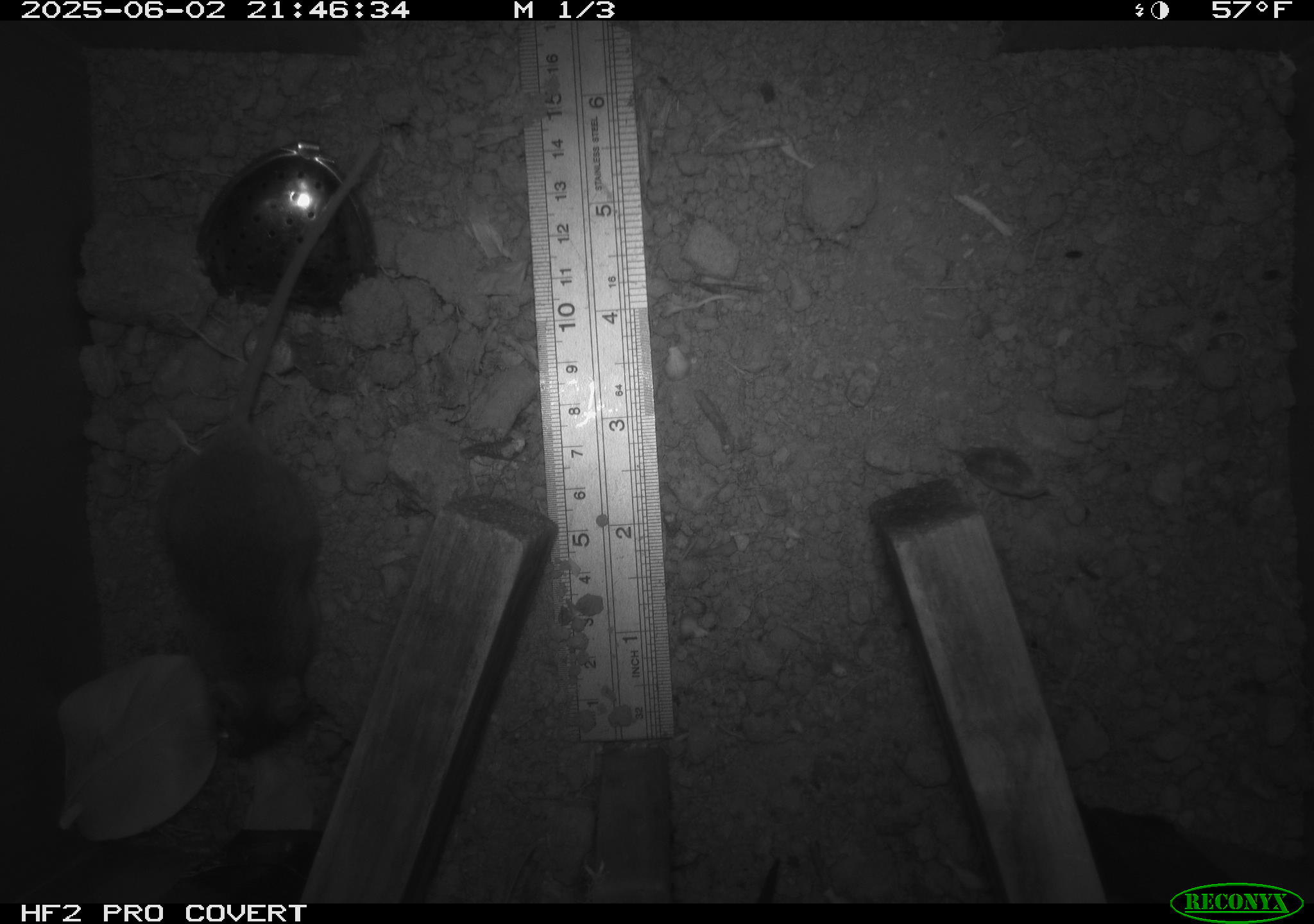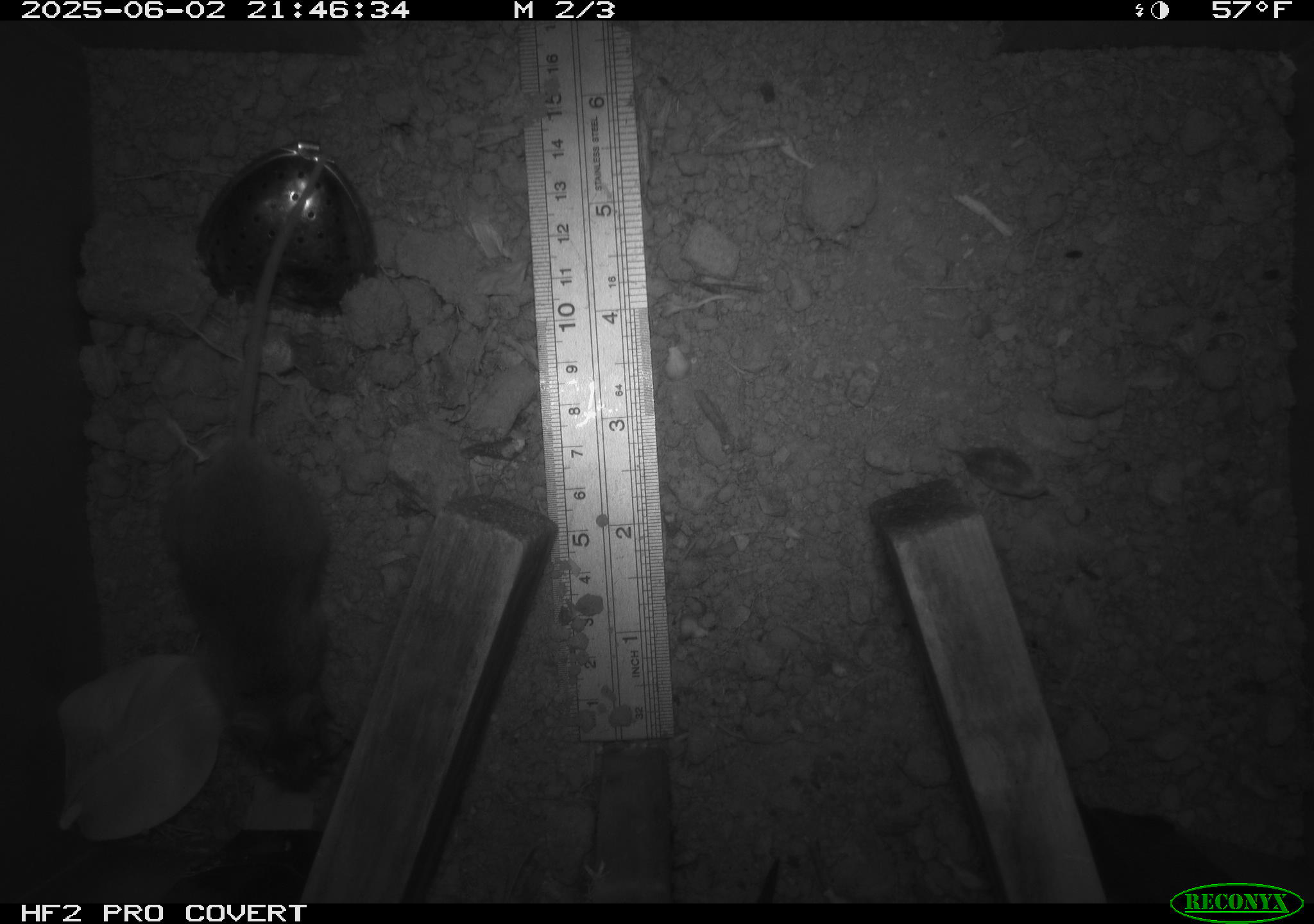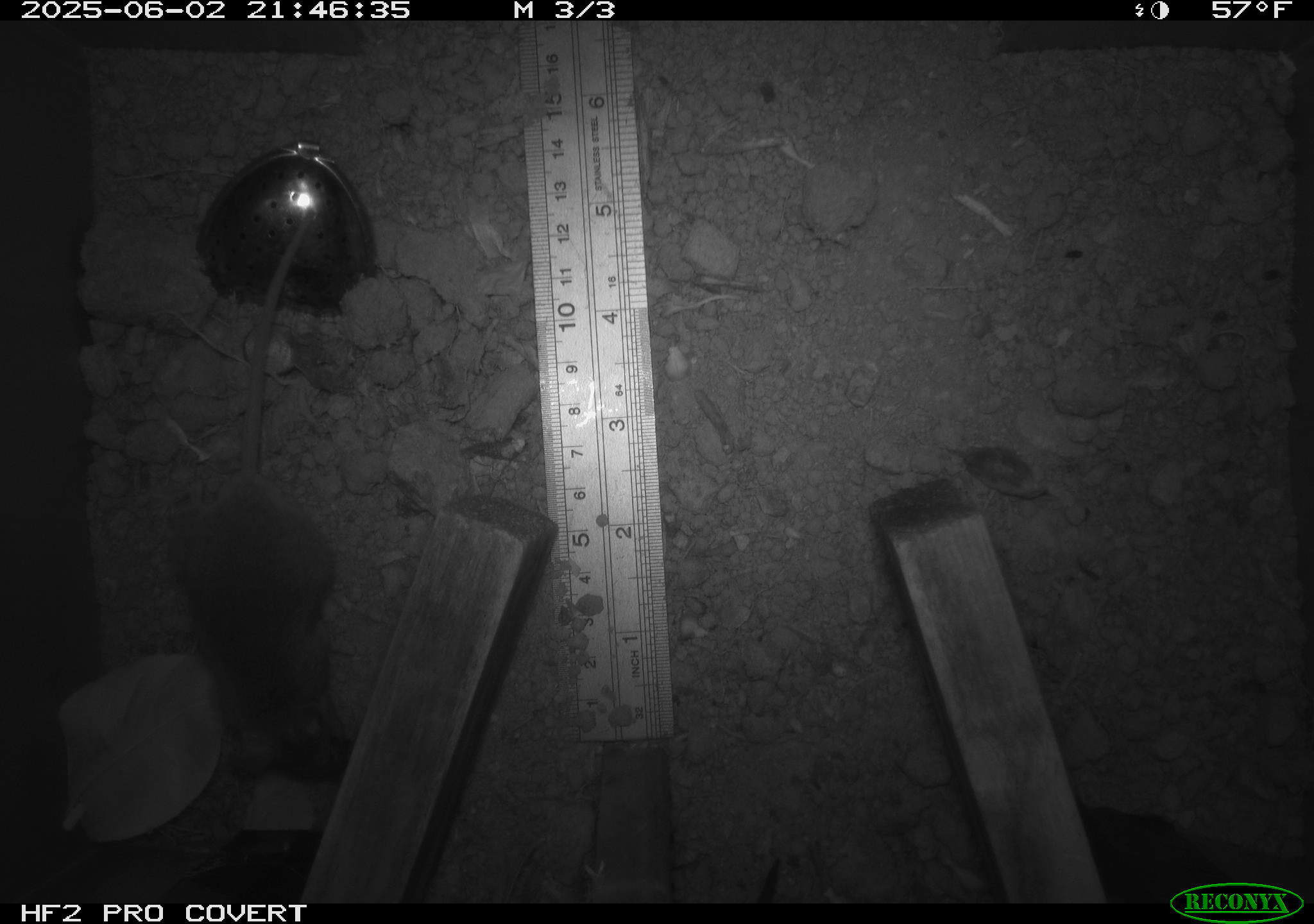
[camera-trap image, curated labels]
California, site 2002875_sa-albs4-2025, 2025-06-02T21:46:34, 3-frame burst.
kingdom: Animalia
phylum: Chordata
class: Mammalia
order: Rodentia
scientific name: Rodentia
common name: mouse species